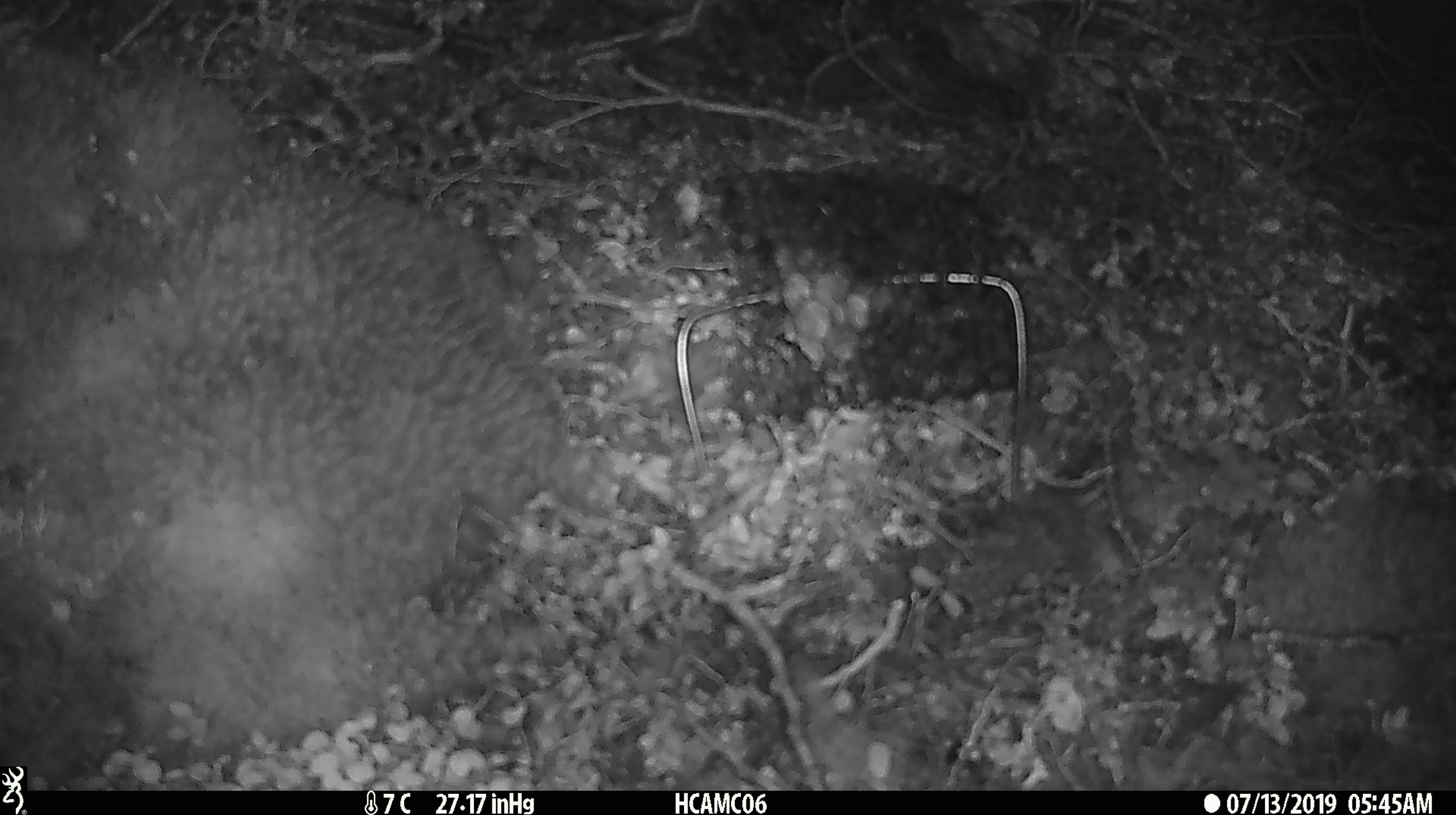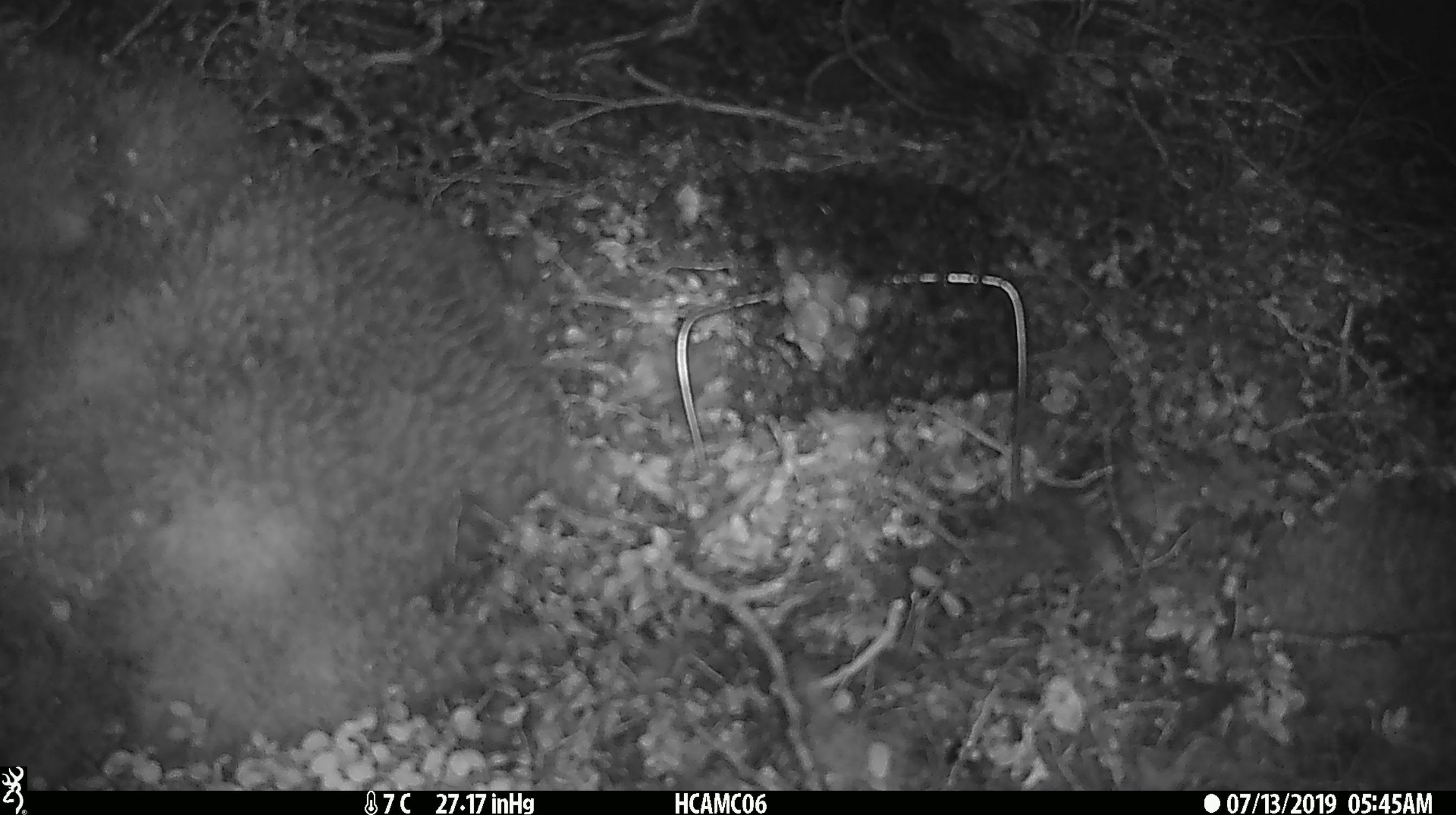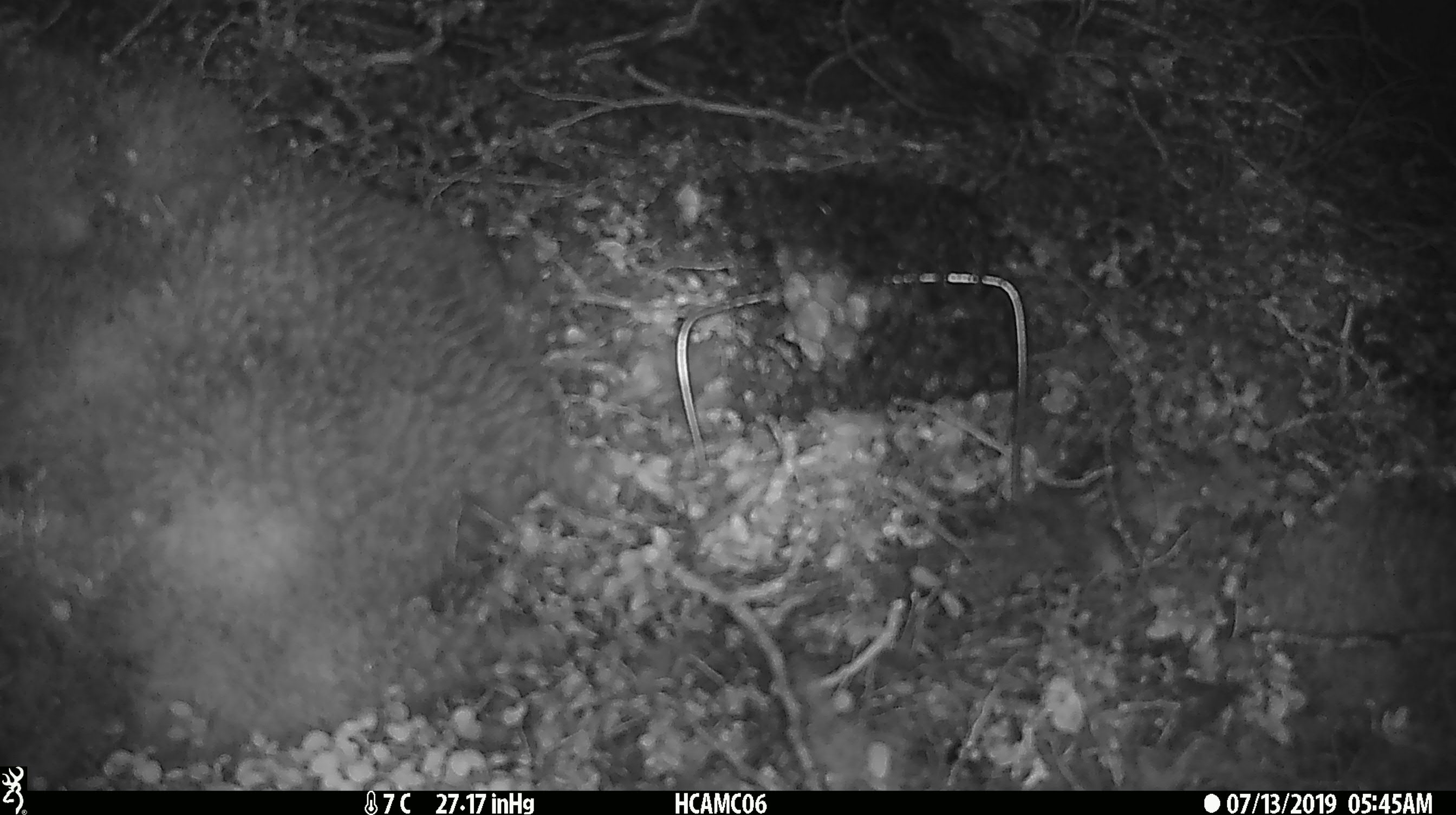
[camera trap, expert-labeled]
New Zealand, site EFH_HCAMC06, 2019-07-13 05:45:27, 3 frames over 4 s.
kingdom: Animalia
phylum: Chordata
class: Mammalia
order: Rodentia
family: Muridae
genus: Mus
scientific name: Mus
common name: mouse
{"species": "mouse (Mus)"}